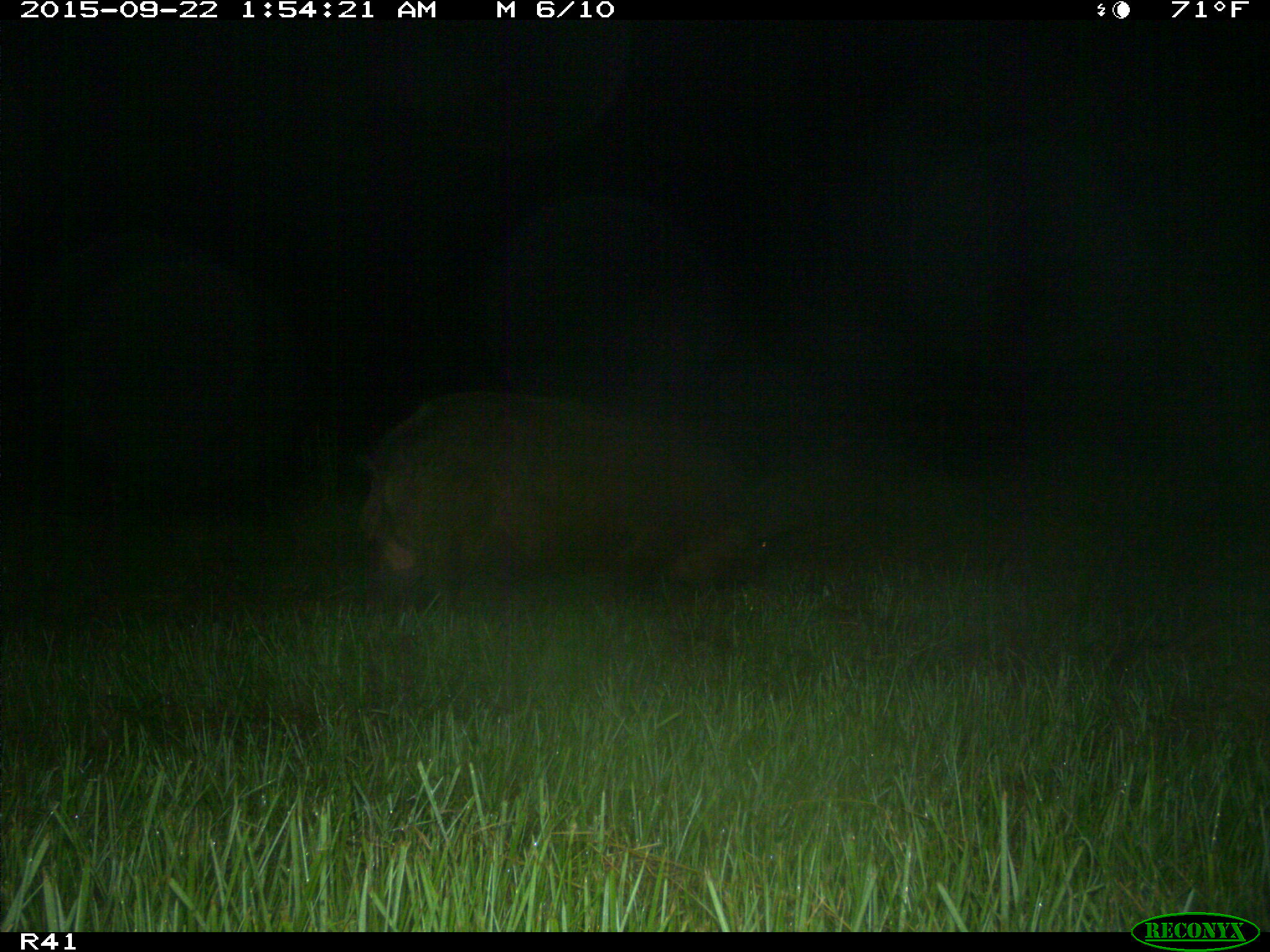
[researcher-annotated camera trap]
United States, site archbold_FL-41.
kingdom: Animalia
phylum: Chordata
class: Mammalia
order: Artiodactyla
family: Suidae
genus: Sus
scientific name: Sus scrofa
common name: wild boar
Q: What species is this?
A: Sus scrofa (wild boar).